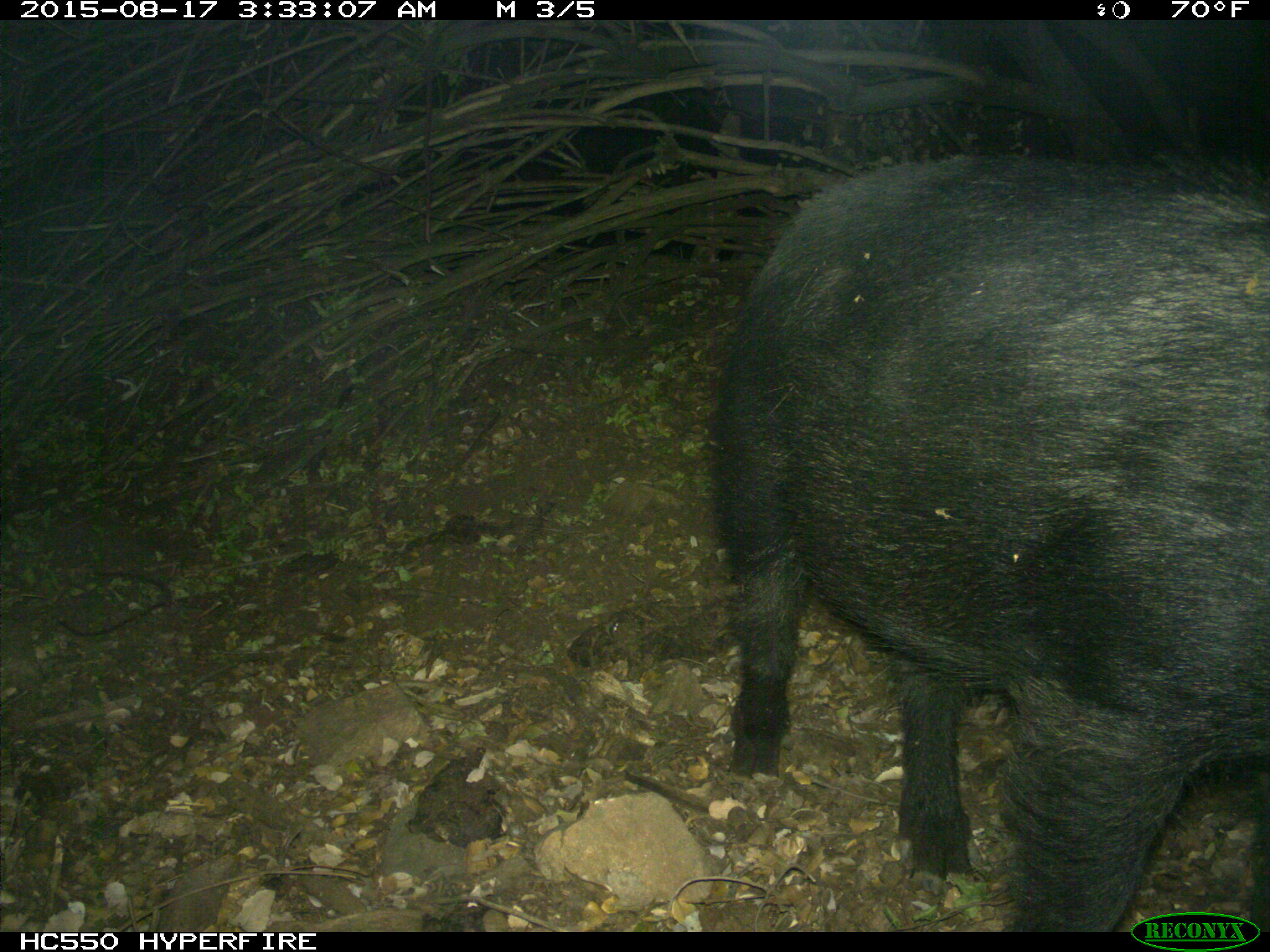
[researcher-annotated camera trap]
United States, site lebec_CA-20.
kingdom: Animalia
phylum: Chordata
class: Mammalia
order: Artiodactyla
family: Suidae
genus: Sus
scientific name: Sus scrofa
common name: wild boar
Sus scrofa (wild boar).